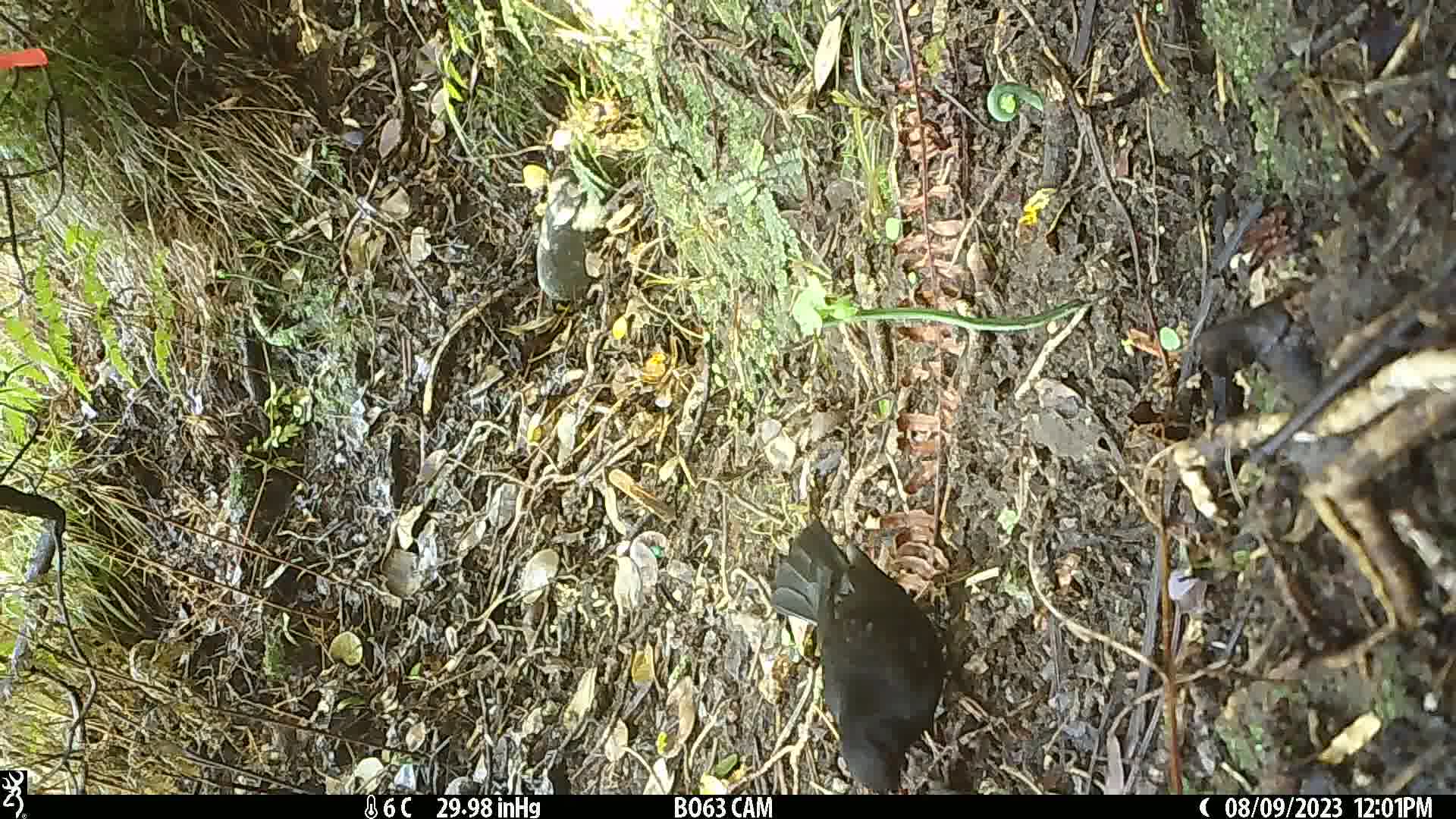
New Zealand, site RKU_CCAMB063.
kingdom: Animalia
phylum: Chordata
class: Aves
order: Passeriformes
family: Turdidae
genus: Turdus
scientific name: Turdus merula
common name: eurasian blackbird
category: blackbird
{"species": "blackbird (eurasian blackbird) (Turdus merula)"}